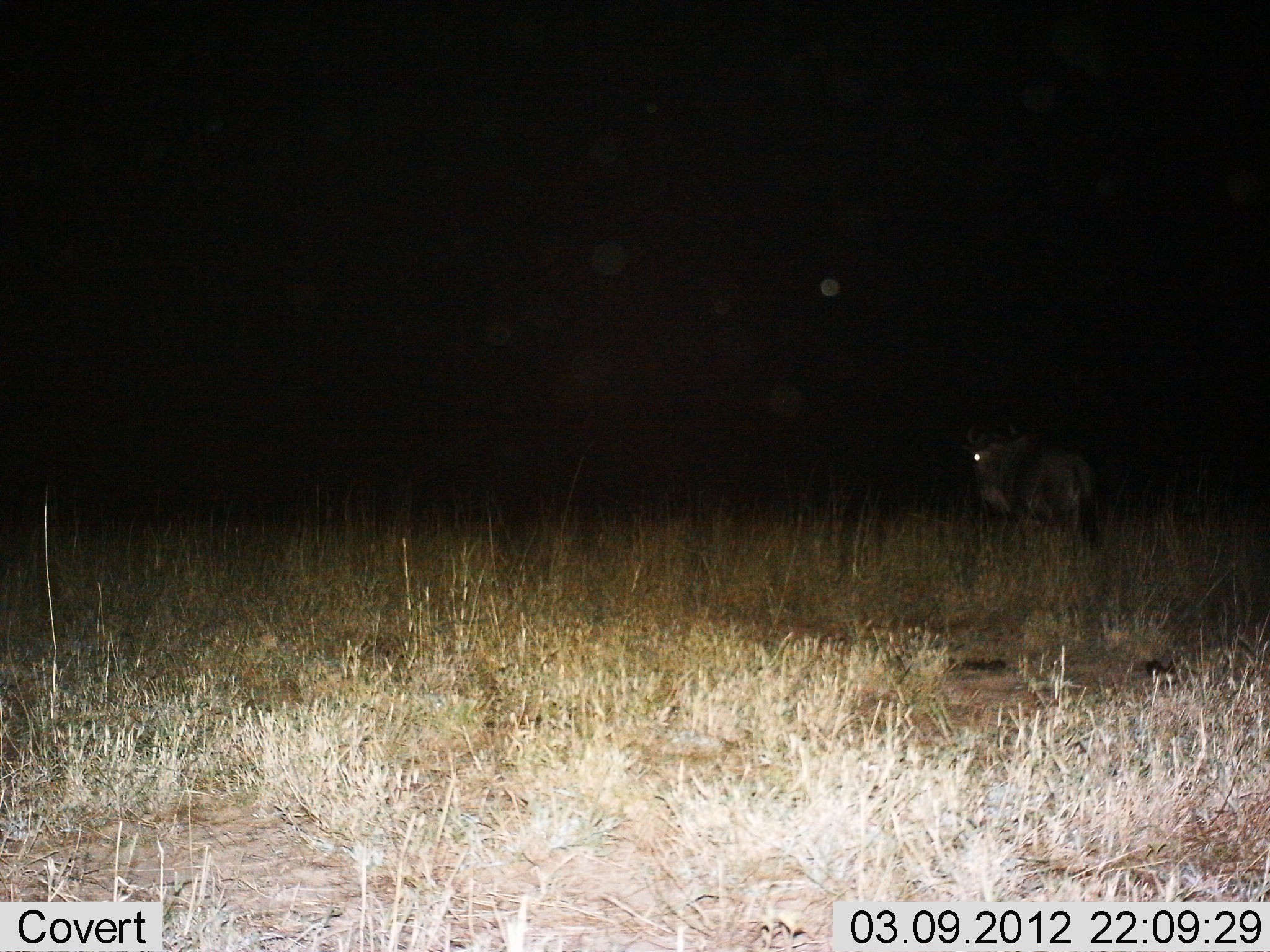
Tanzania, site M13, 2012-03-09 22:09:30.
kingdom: Animalia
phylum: Chordata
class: Mammalia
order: Artiodactyla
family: Bovidae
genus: Connochaetes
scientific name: Connochaetes taurinus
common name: blue wildebeest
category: wildebeest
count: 1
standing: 73%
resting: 0%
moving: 27%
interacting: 0%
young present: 0%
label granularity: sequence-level